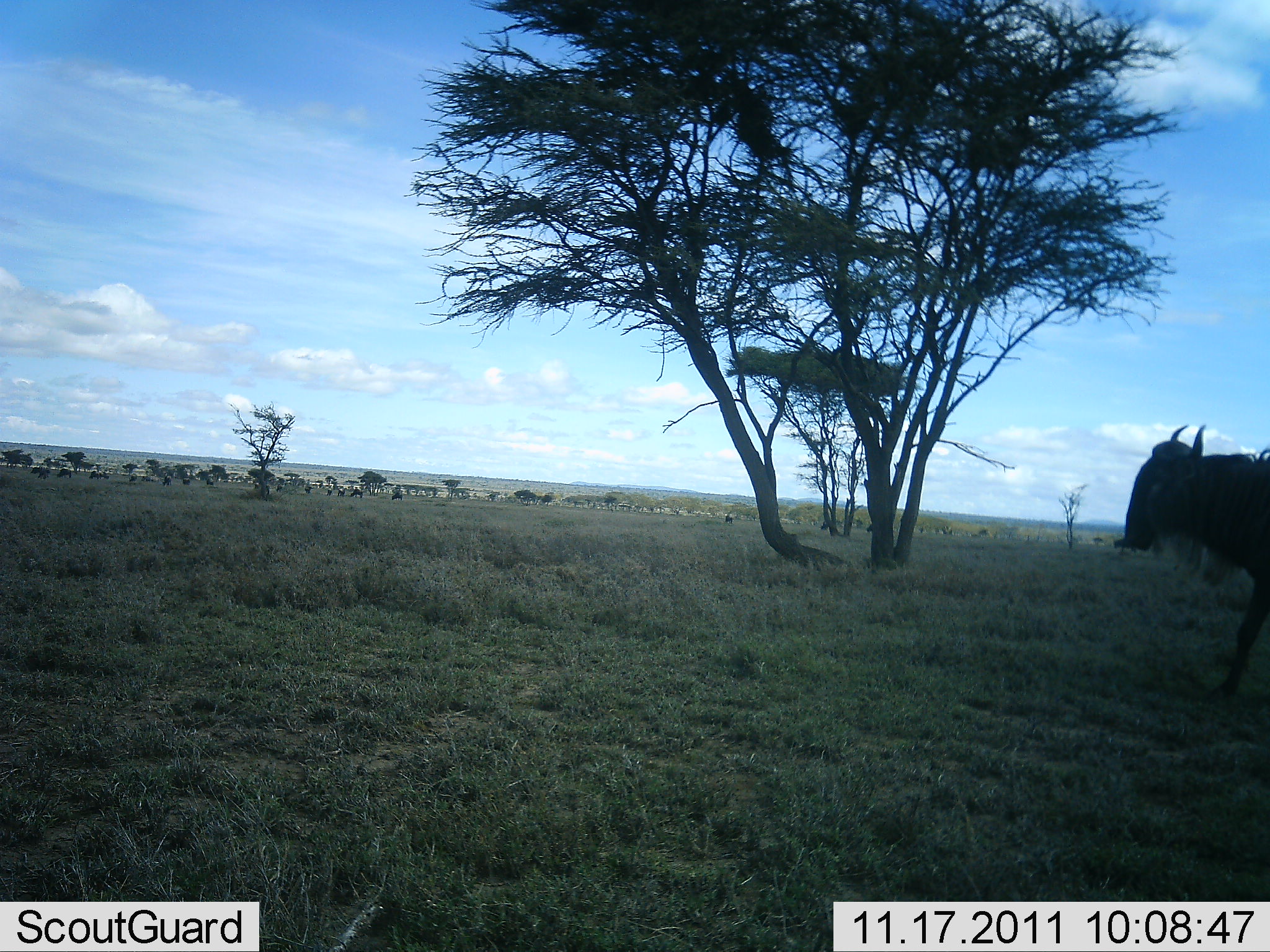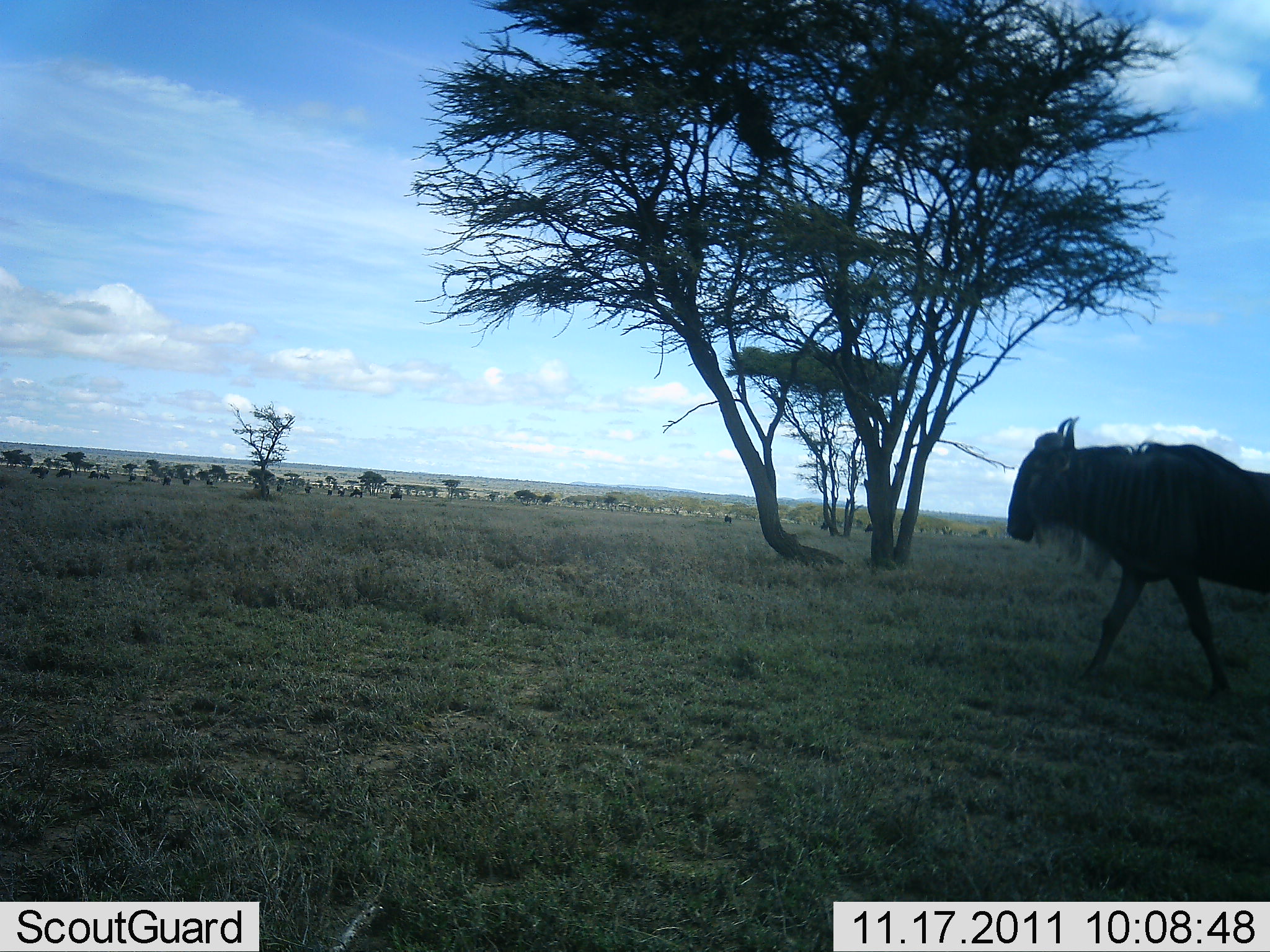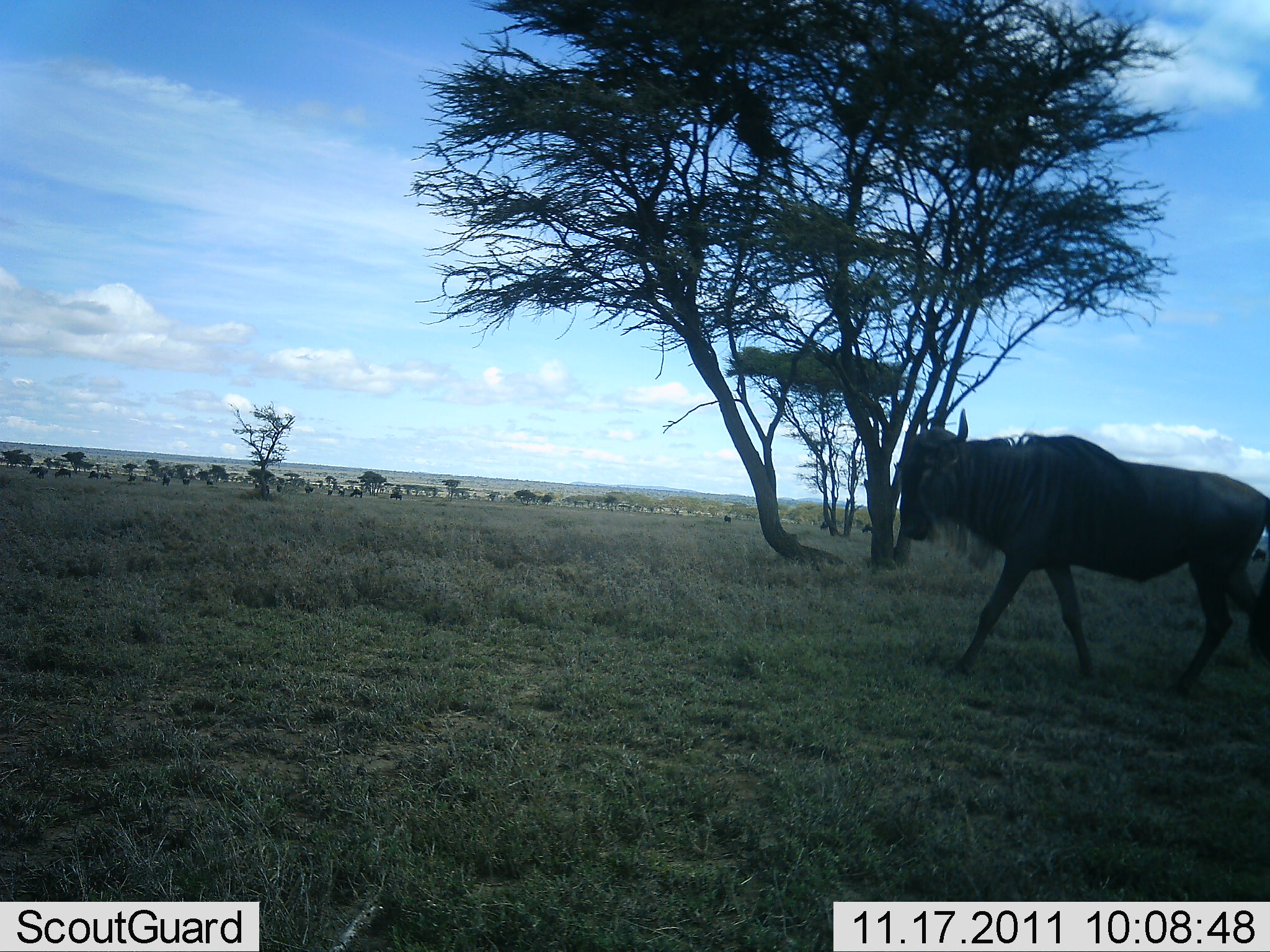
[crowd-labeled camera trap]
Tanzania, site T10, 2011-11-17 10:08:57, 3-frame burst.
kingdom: Animalia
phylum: Chordata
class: Mammalia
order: Artiodactyla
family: Bovidae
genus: Connochaetes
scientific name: Connochaetes taurinus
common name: blue wildebeest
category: wildebeest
Wildebeest (blue wildebeest) (Connochaetes taurinus), count 1. Behavior (volunteer vote fractions): standing 11%, resting 0%, moving 93%, interacting 4%. Young present (vote fraction): 0%. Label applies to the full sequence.